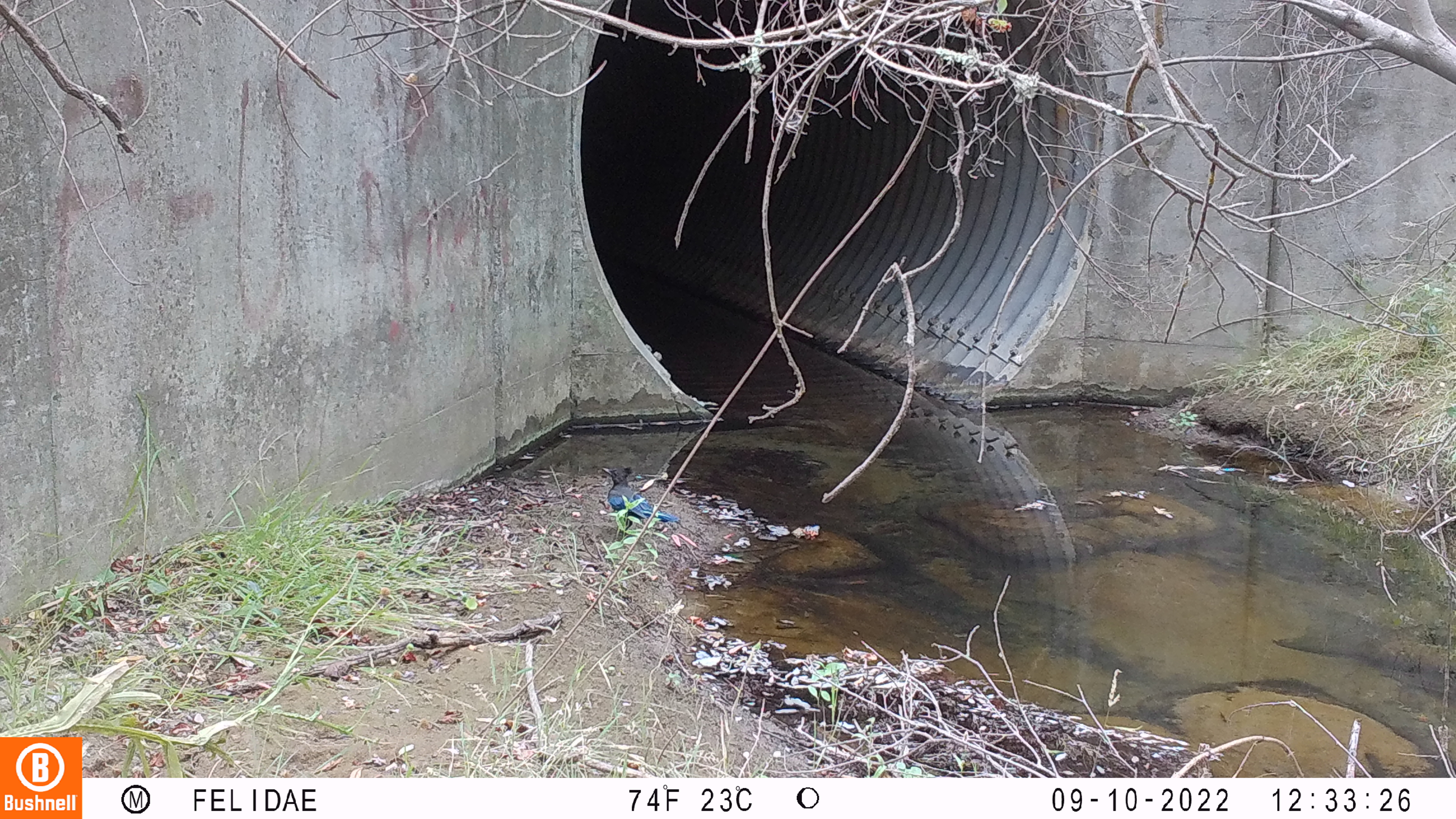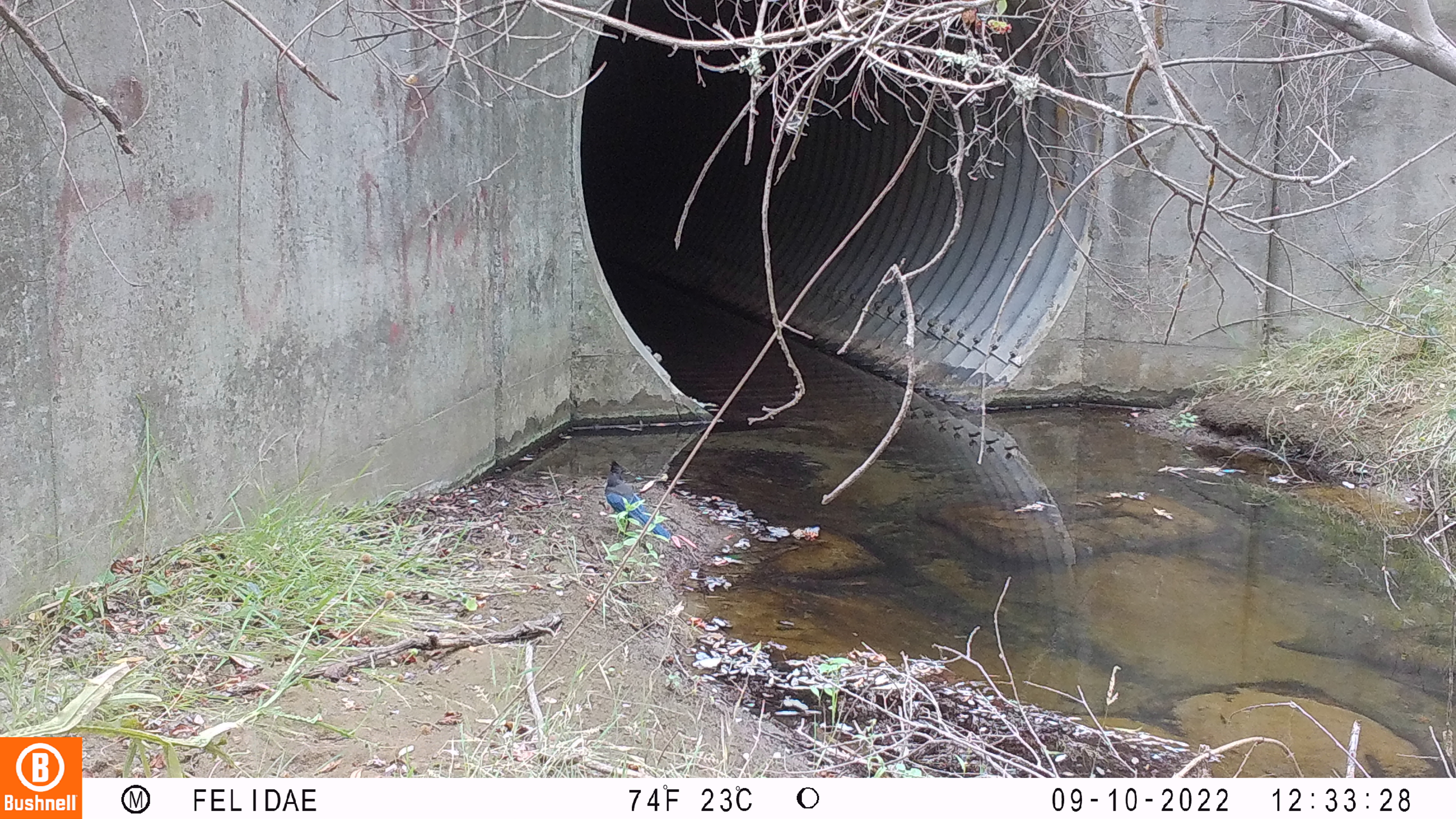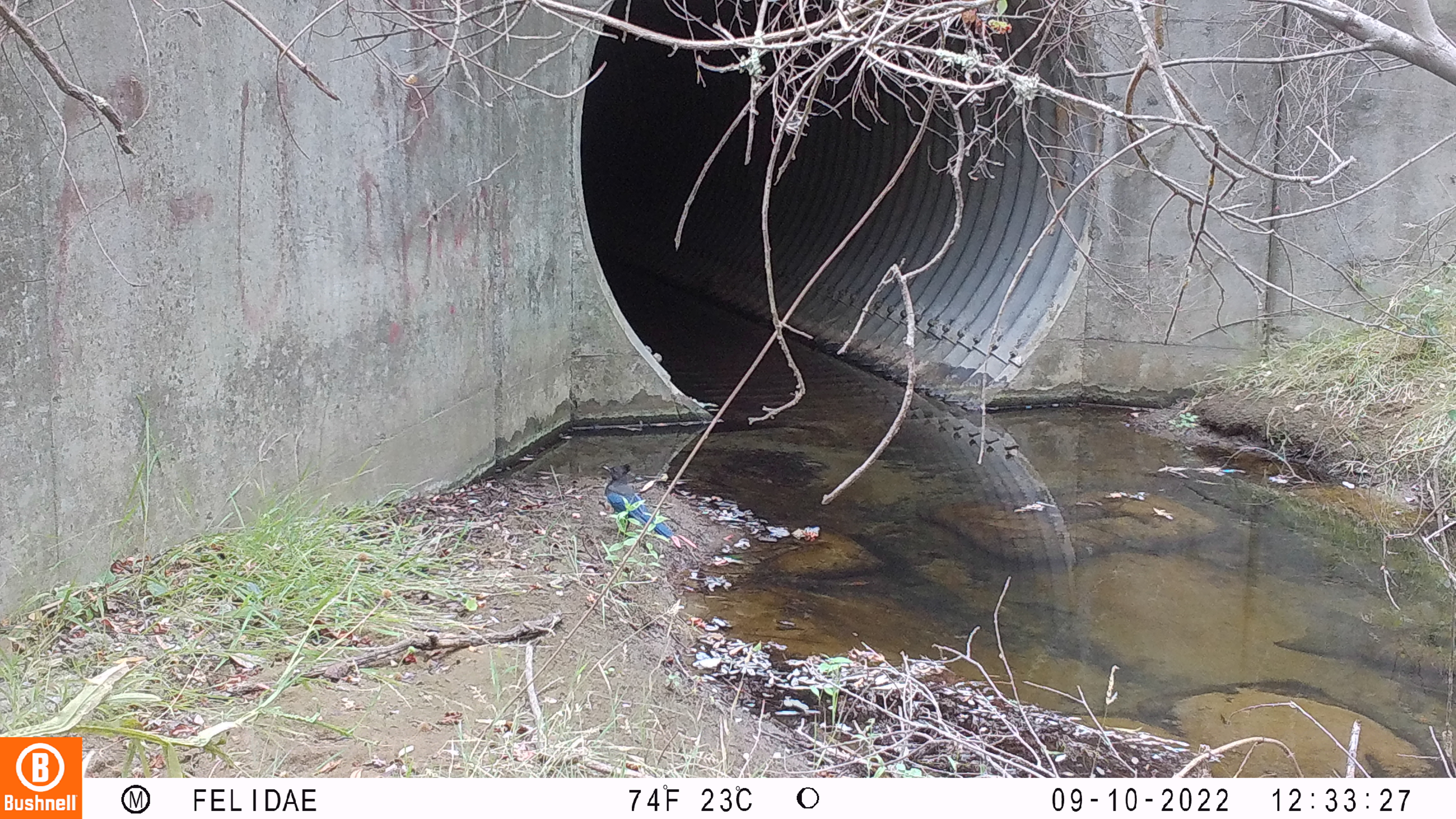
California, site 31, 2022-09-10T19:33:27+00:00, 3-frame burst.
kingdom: Animalia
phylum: Chordata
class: Aves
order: Passeriformes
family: Corvidae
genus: Cyanocitta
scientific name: Cyanocitta stelleri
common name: steller's jay